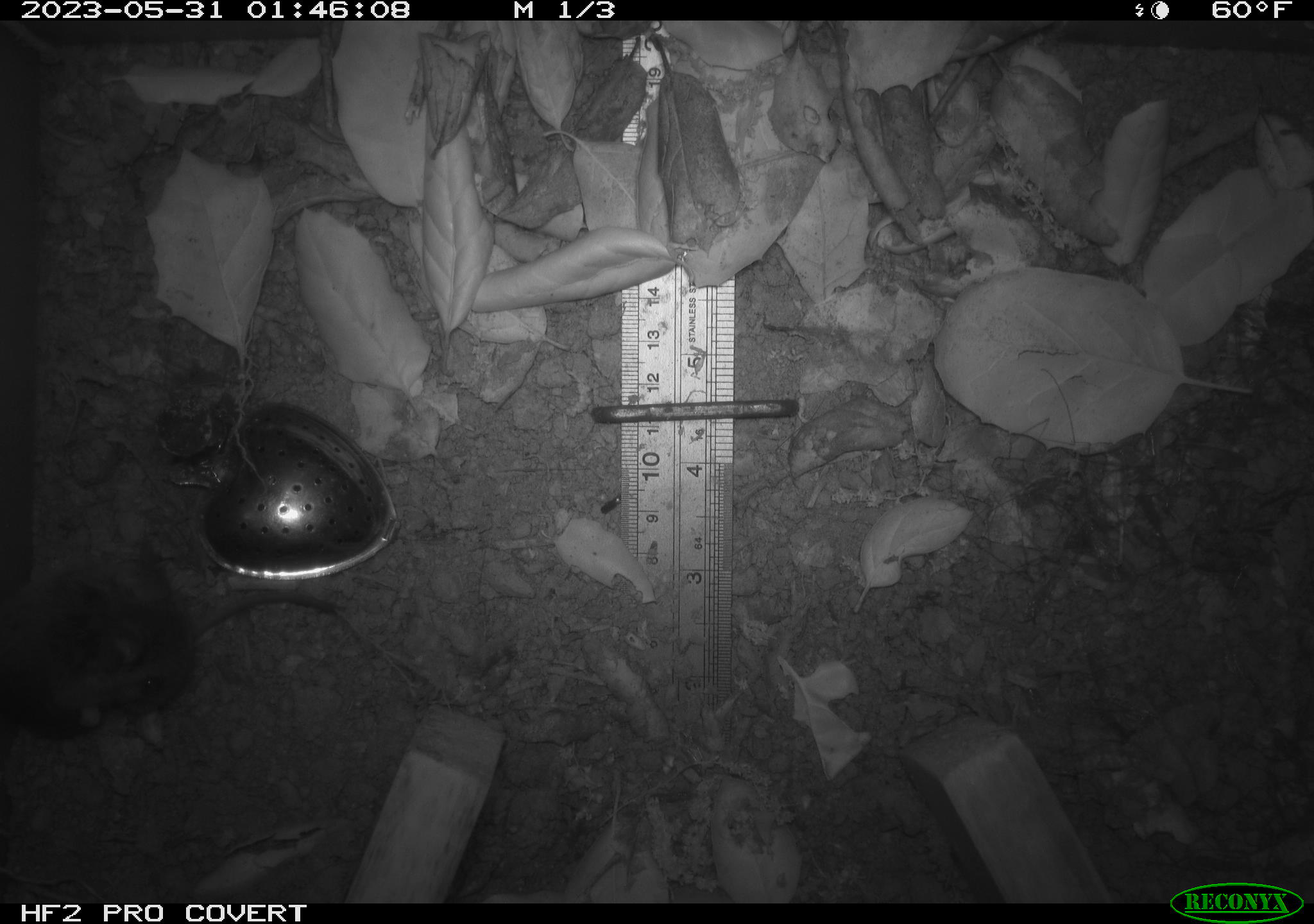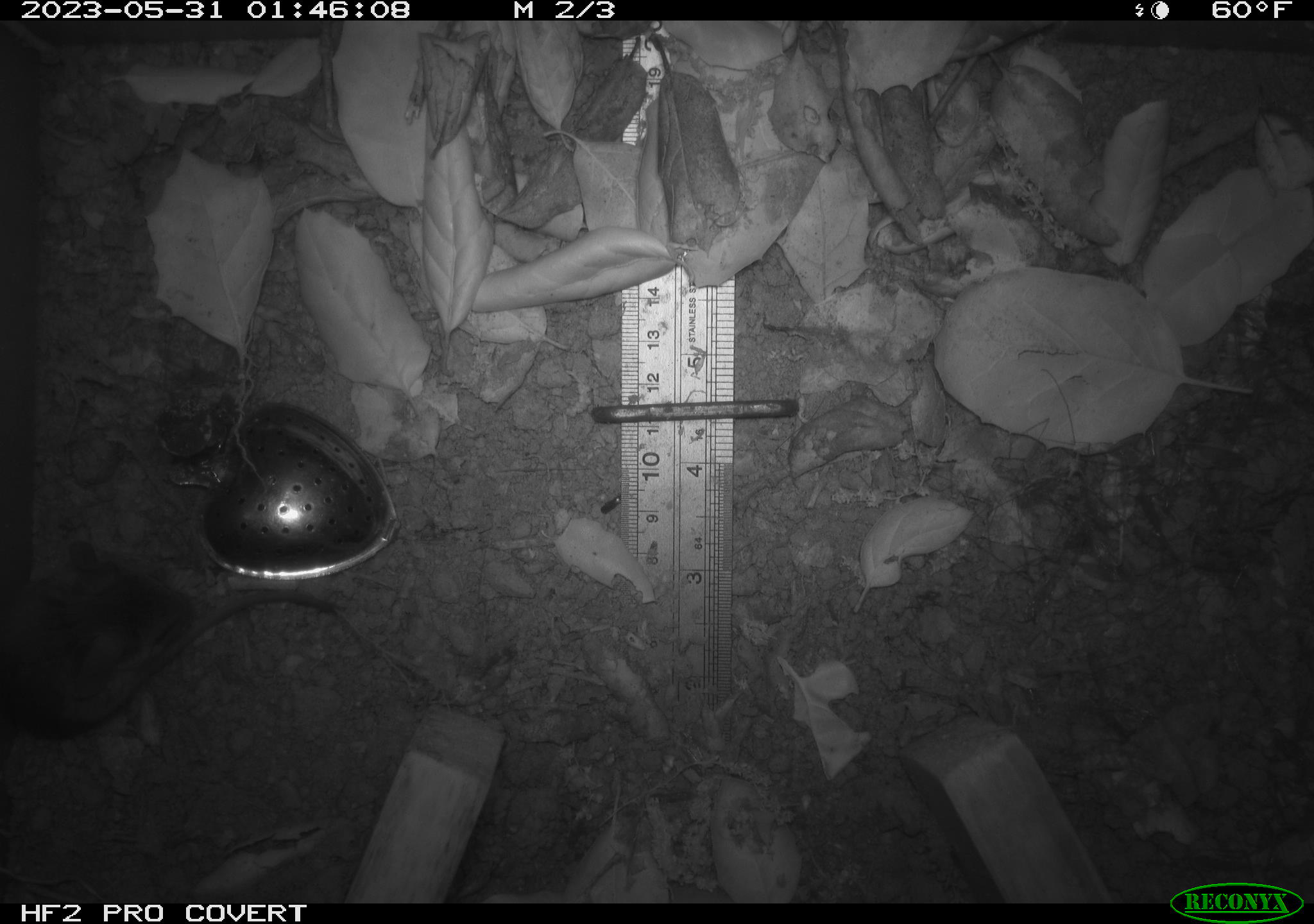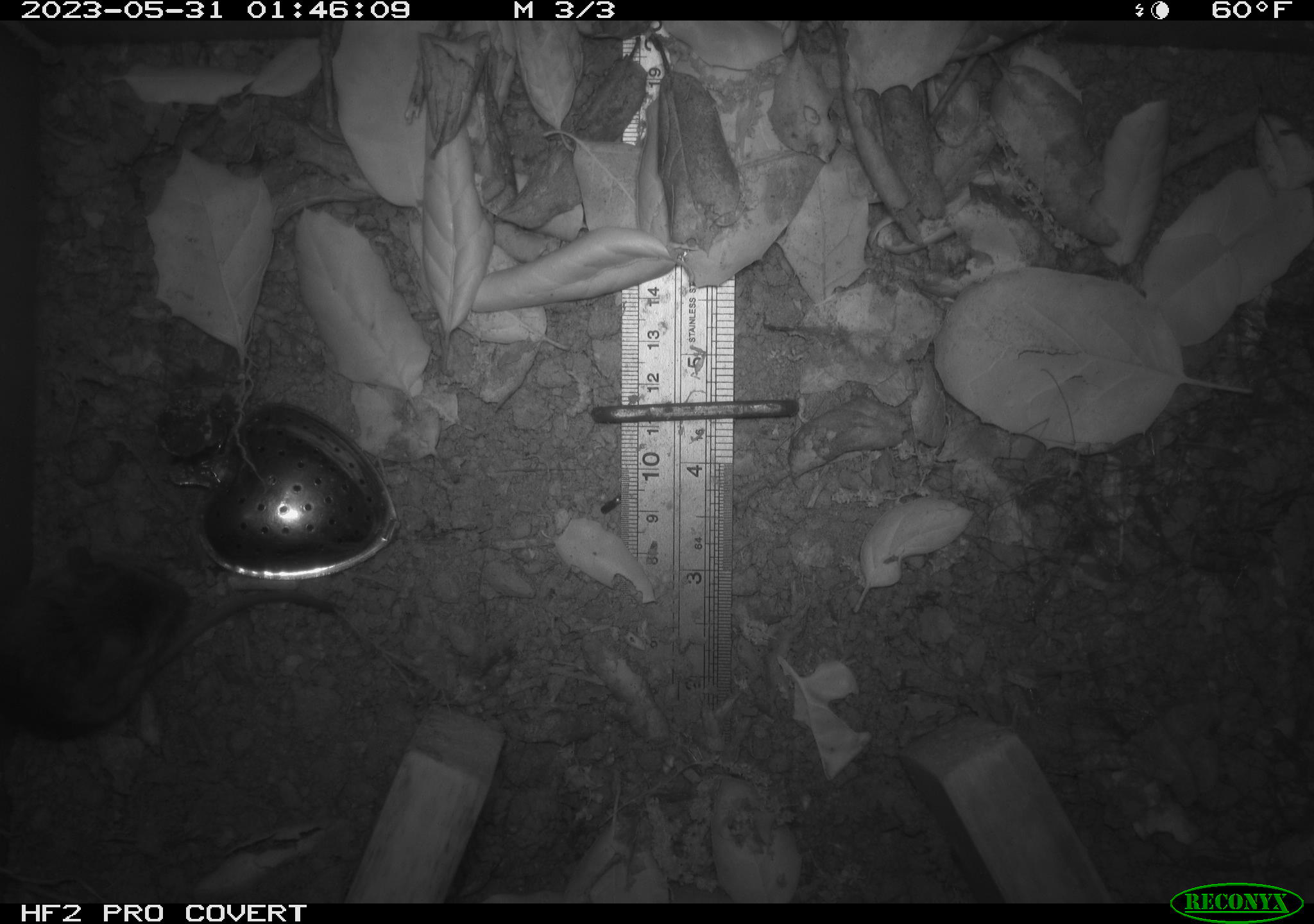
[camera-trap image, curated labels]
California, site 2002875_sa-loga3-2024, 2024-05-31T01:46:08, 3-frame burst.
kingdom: Animalia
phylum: Chordata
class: Mammalia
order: Rodentia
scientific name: Rodentia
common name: rodent